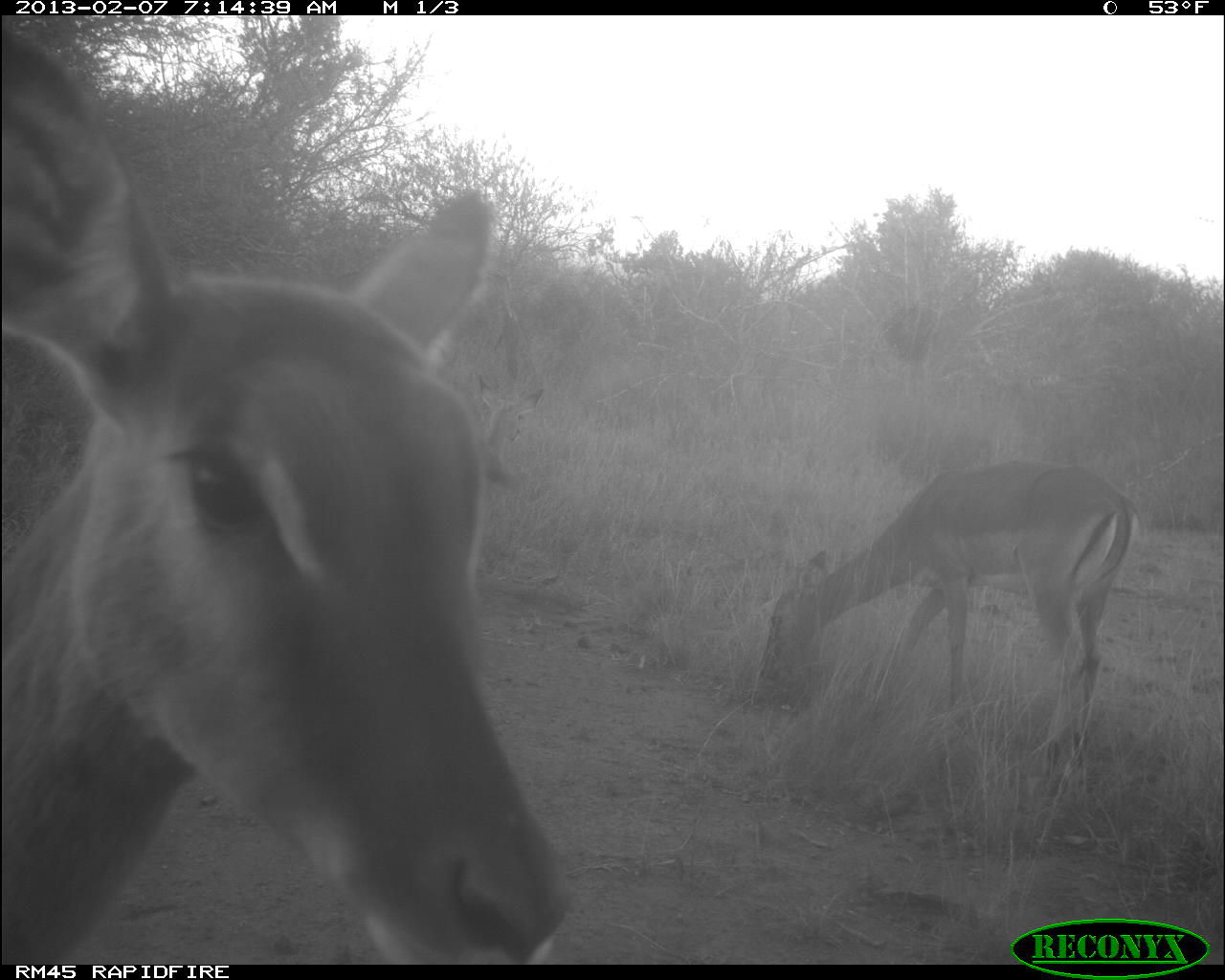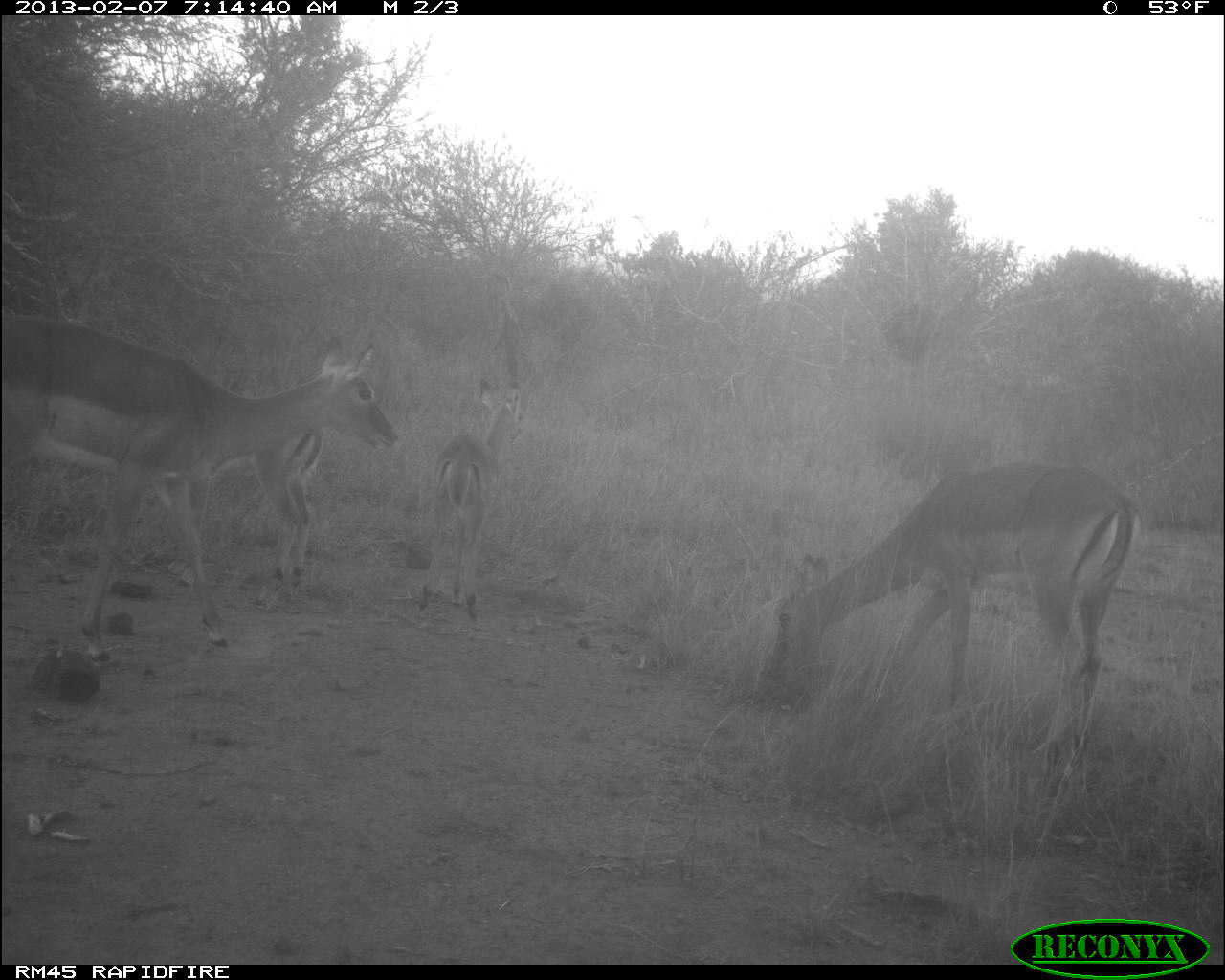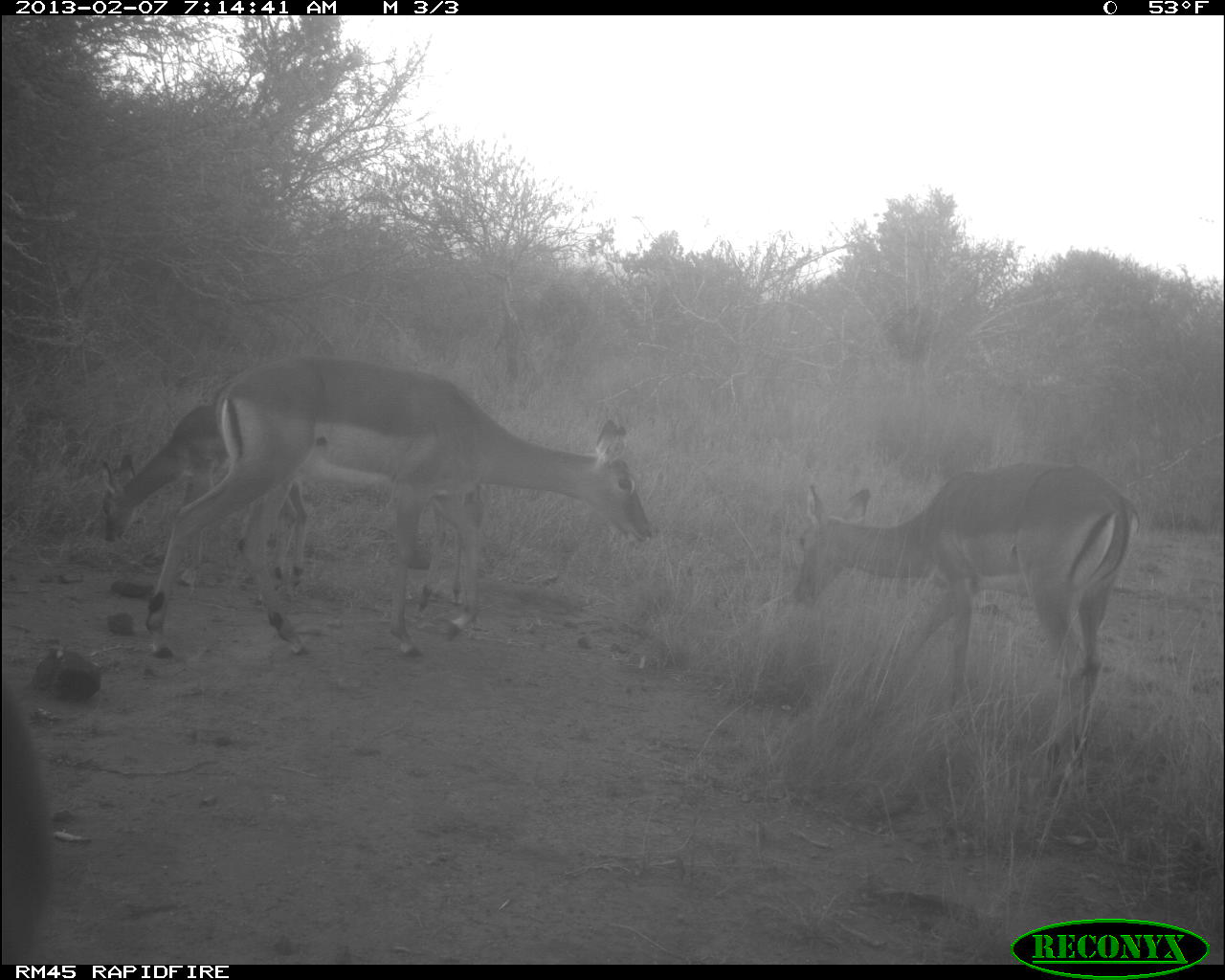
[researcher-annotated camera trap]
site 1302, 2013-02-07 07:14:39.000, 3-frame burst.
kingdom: Animalia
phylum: Chordata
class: Mammalia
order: Artiodactyla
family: Bovidae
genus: Aepyceros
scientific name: Aepyceros melampus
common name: impala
Aepyceros melampus (impala), count 2.